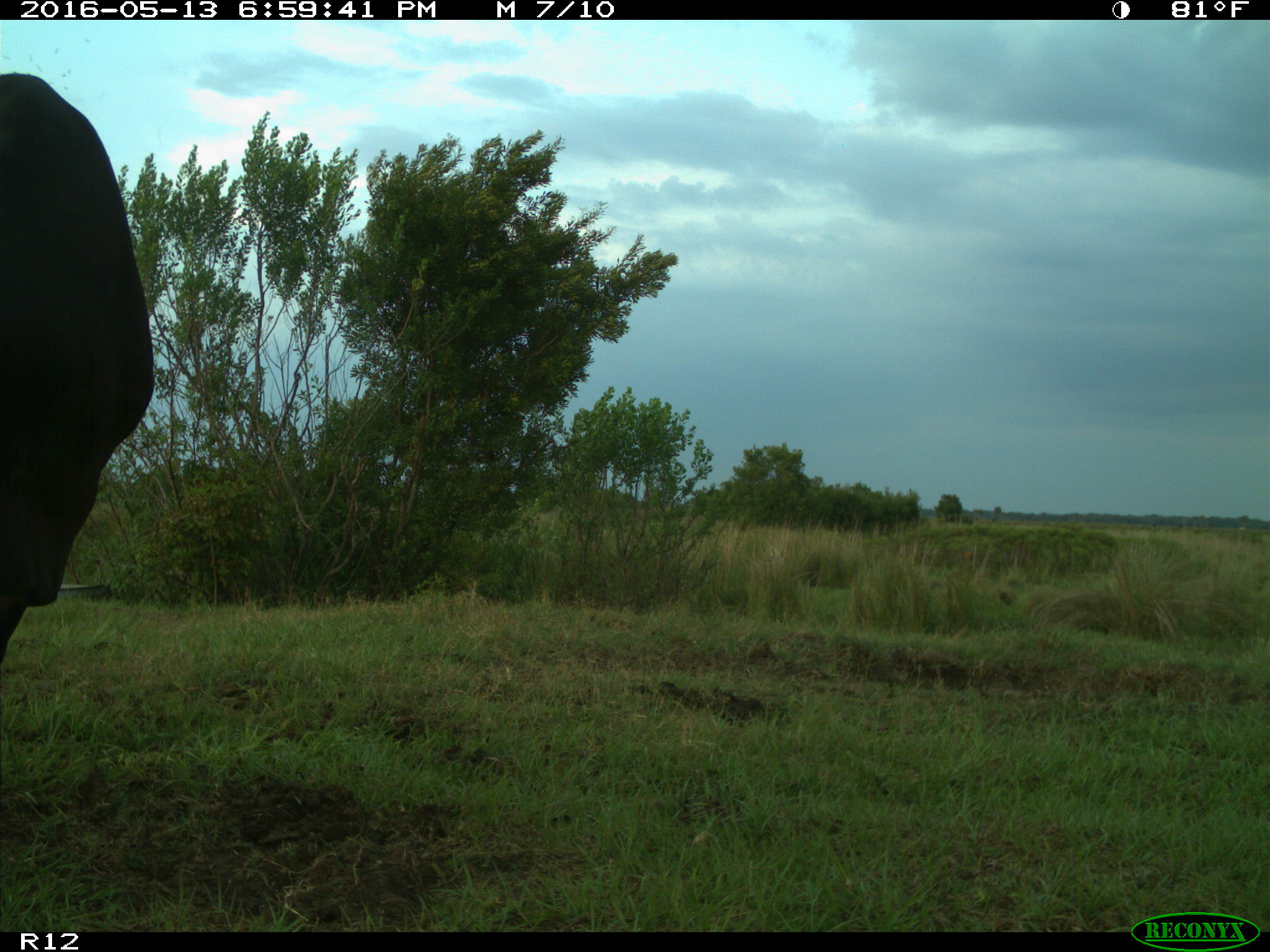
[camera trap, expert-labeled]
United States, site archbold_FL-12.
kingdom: Animalia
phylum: Chordata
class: Mammalia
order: Artiodactyla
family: Bovidae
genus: Bos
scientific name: Bos taurus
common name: domestic cow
Bos taurus (domestic cow).